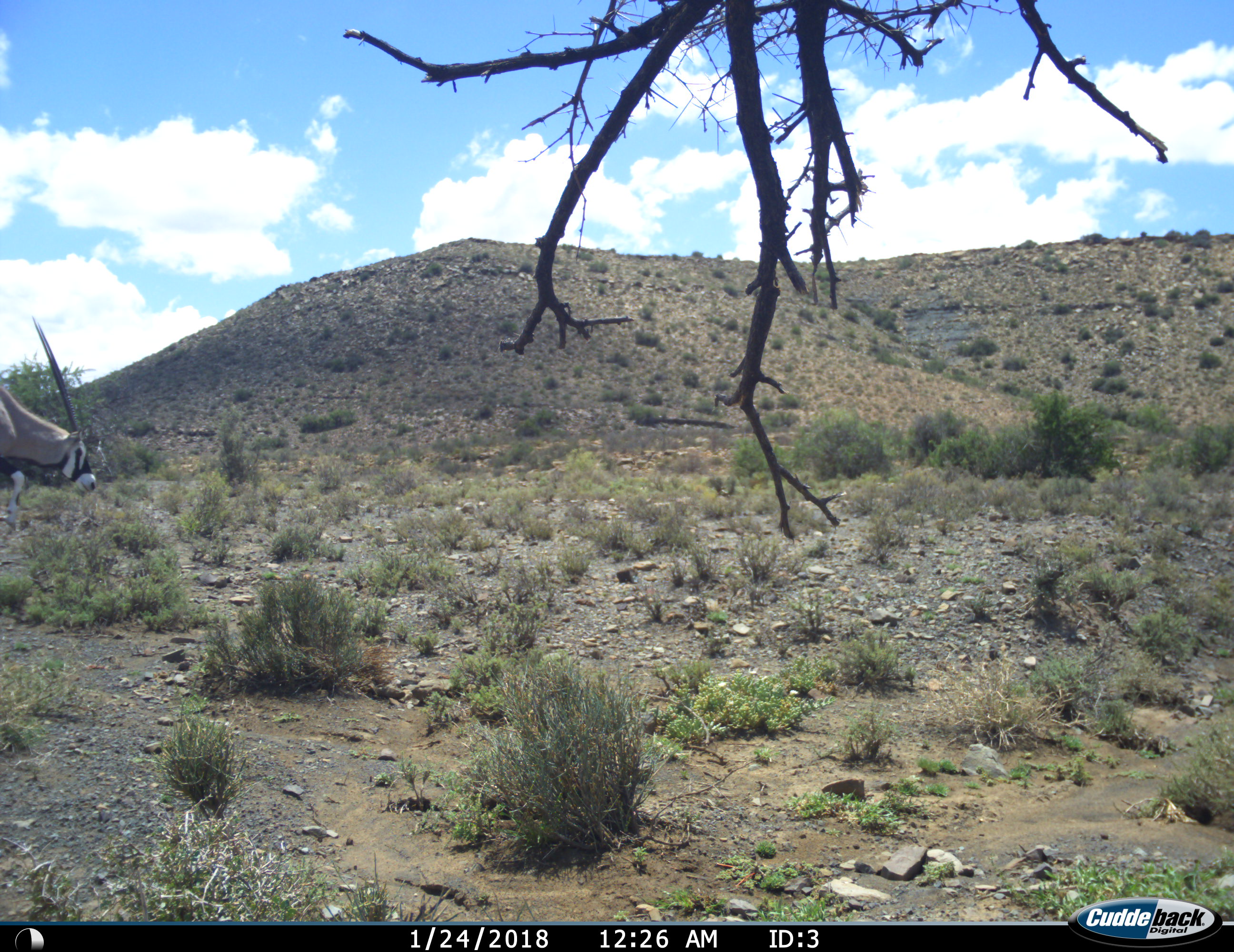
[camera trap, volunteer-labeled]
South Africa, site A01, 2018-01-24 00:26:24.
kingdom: Animalia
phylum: Chordata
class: Mammalia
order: Artiodactyla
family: Bovidae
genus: Oryx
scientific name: Oryx gazella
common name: gemsbok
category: gemsbokoryx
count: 1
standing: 38%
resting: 0%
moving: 62%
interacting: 0%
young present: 0%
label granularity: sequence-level